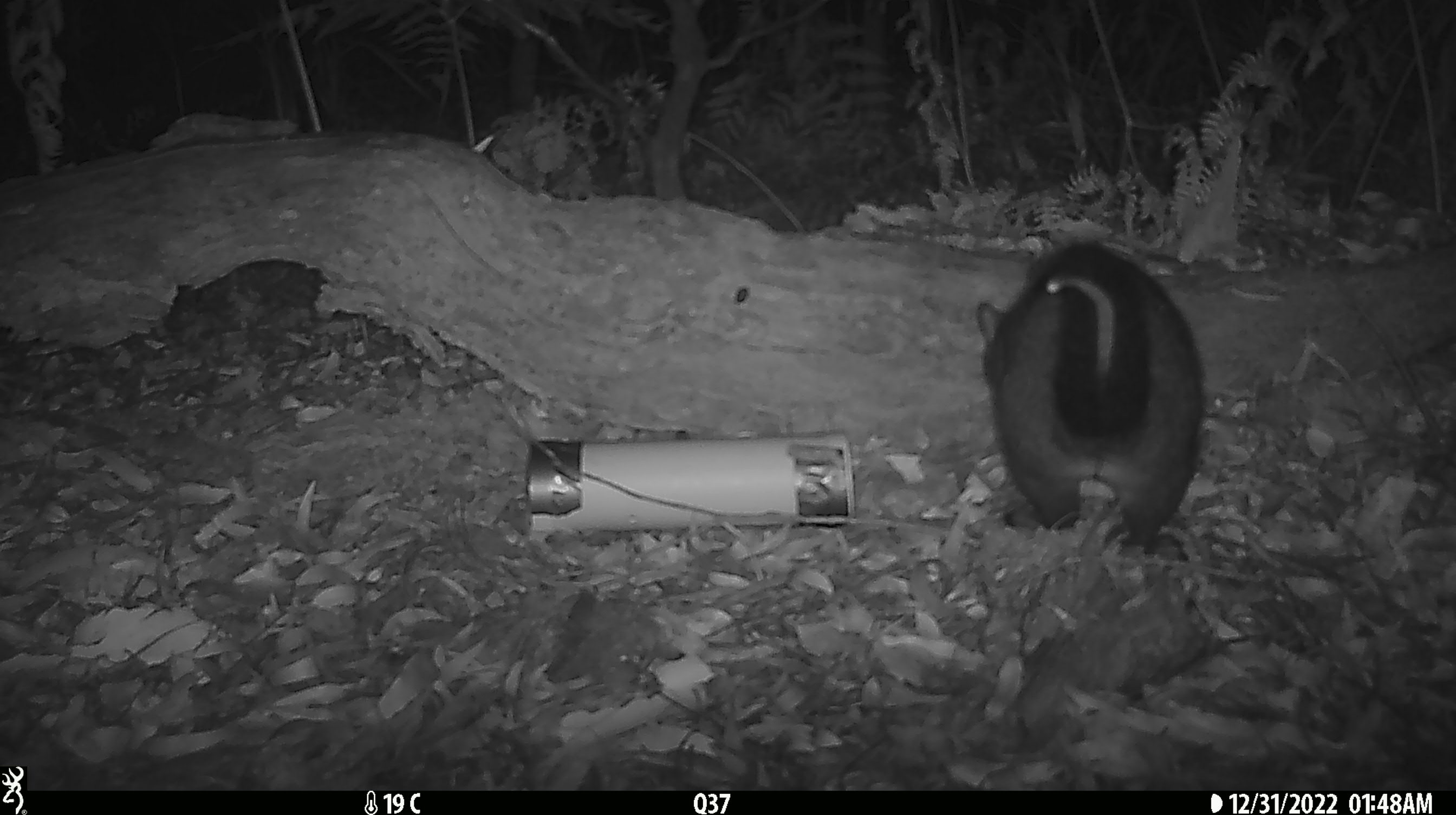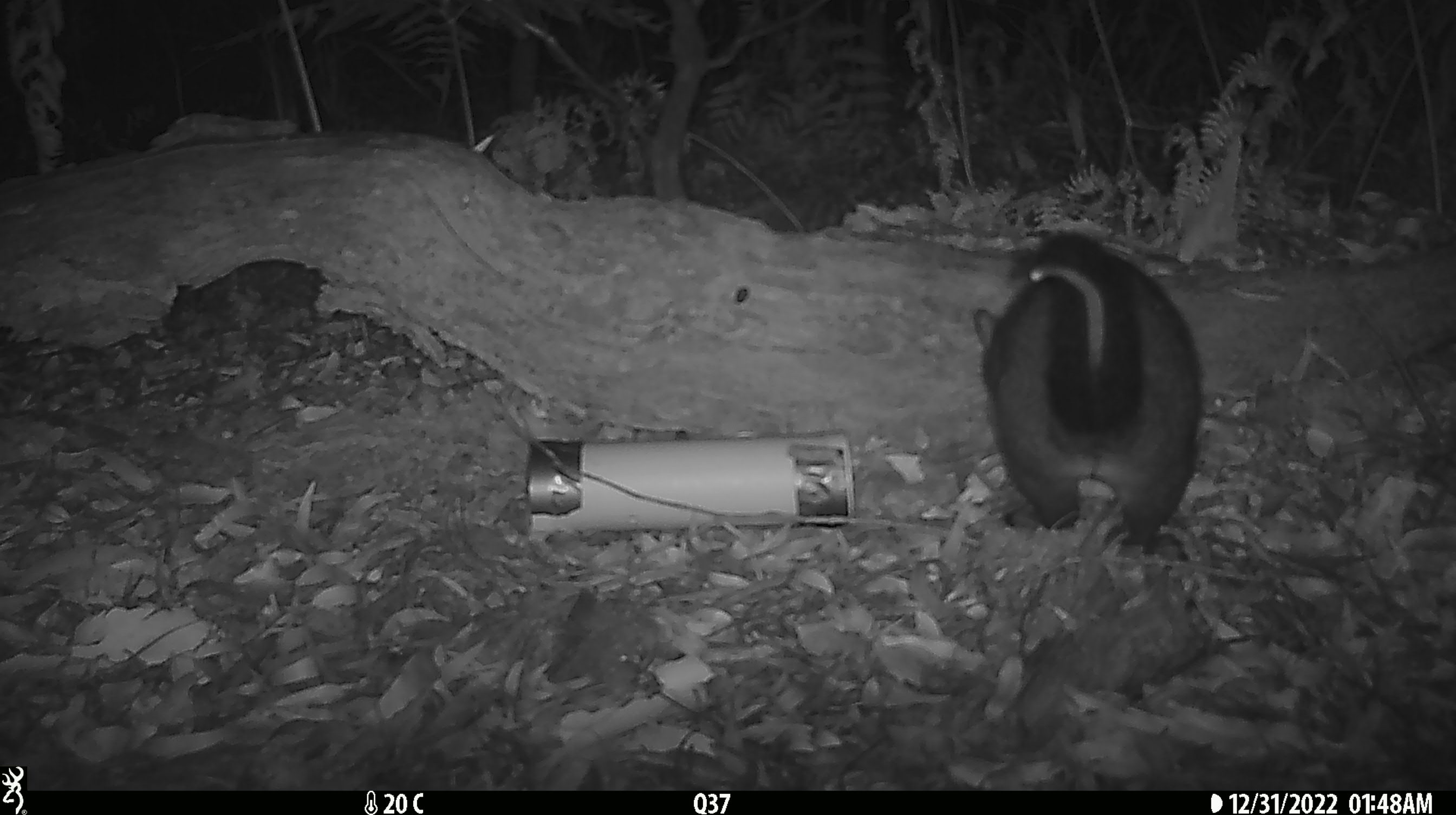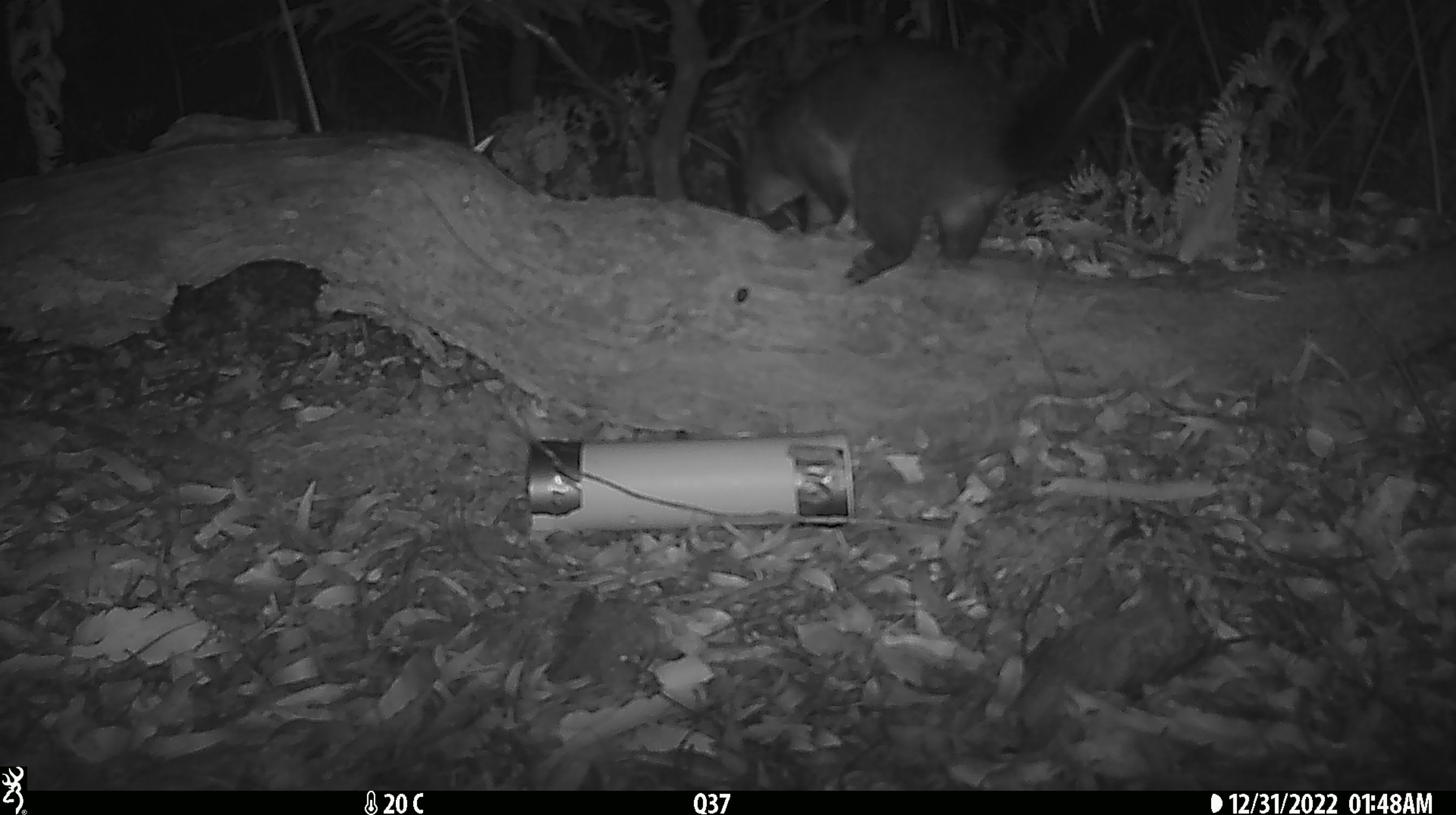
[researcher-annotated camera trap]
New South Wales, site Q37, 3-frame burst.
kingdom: Animalia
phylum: Chordata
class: Mammalia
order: Diprotodontia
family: Phalangeridae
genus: Trichosurus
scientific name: Trichosurus vulpecula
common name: common brushtail possum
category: possum